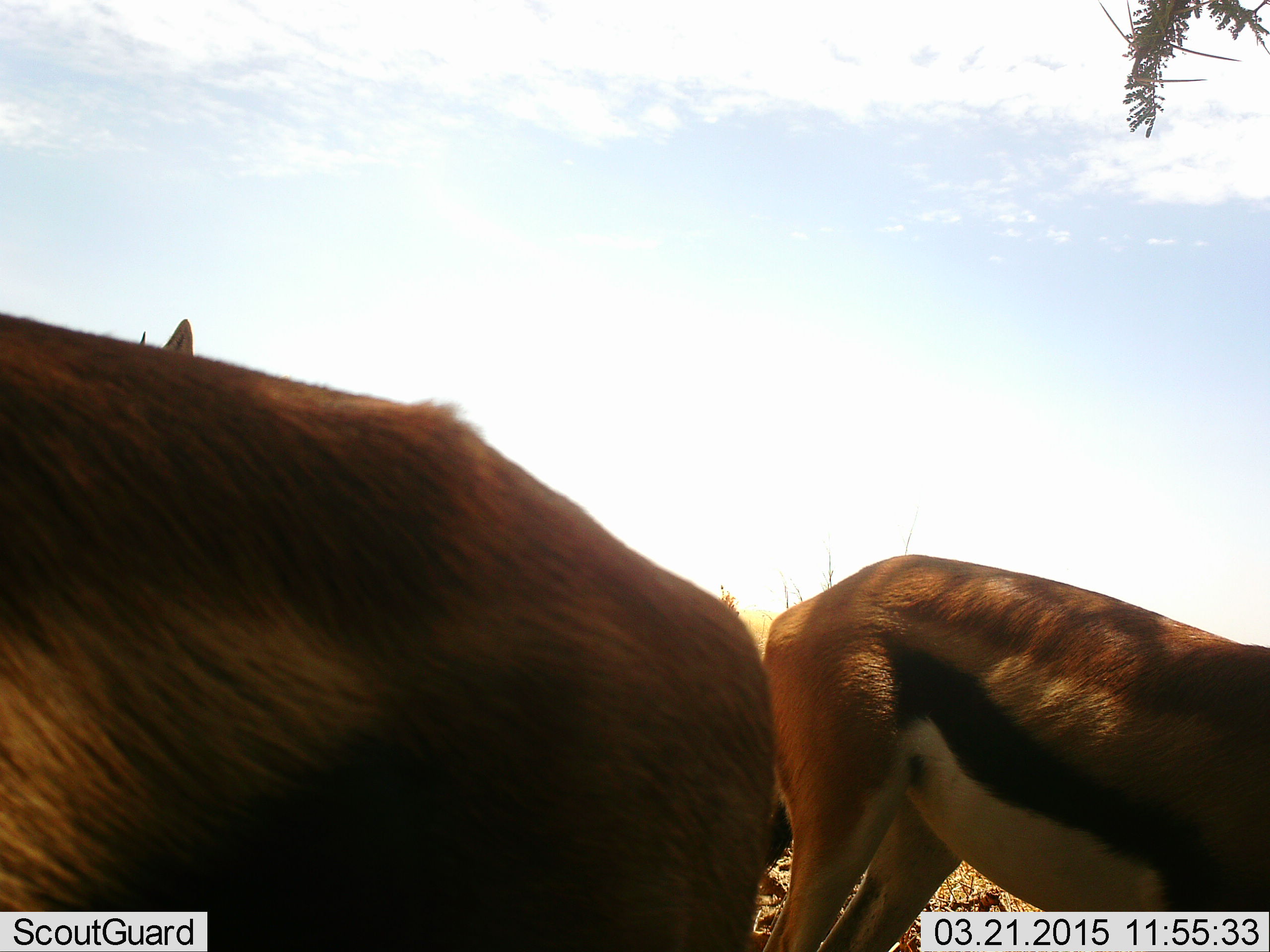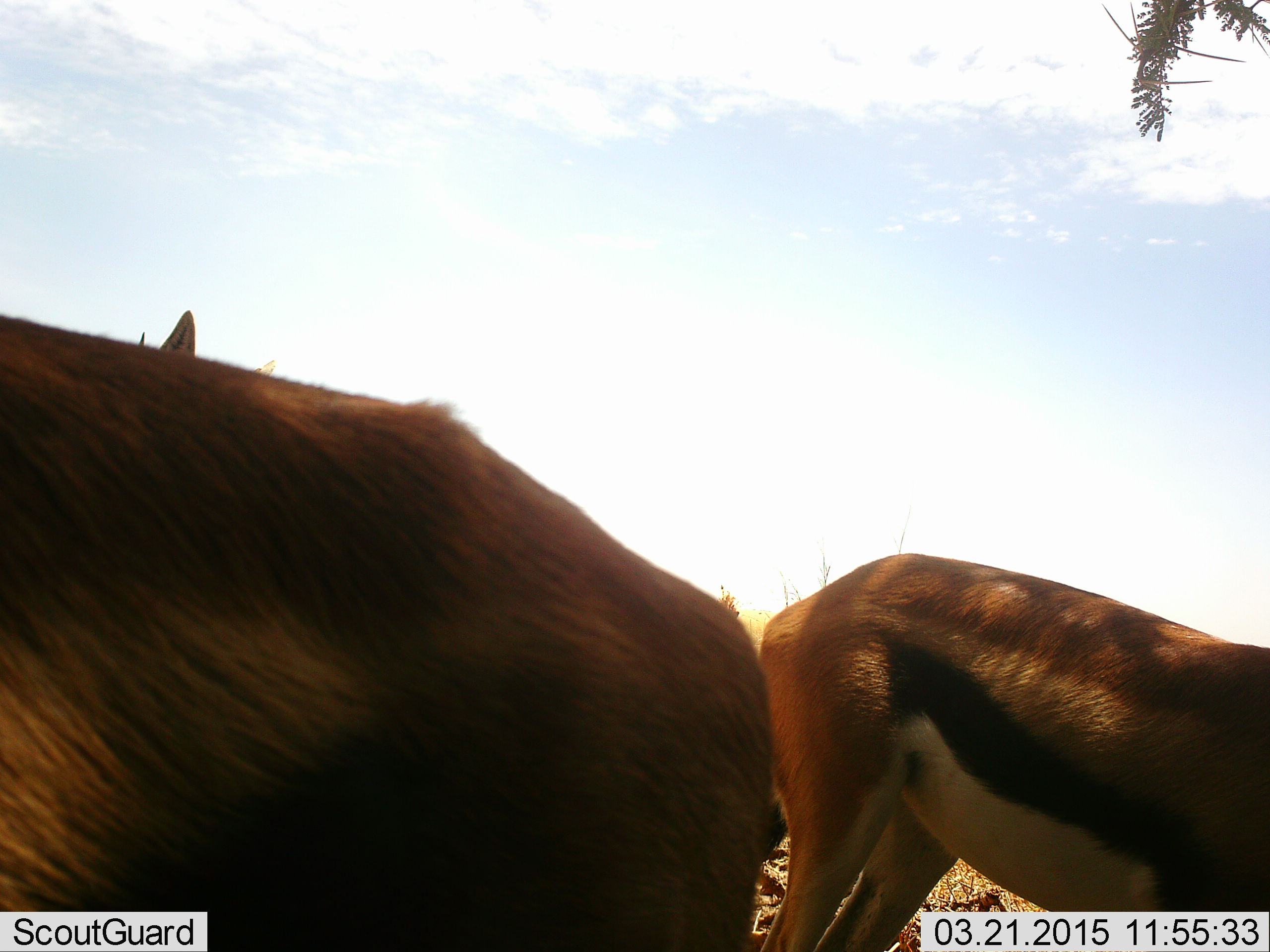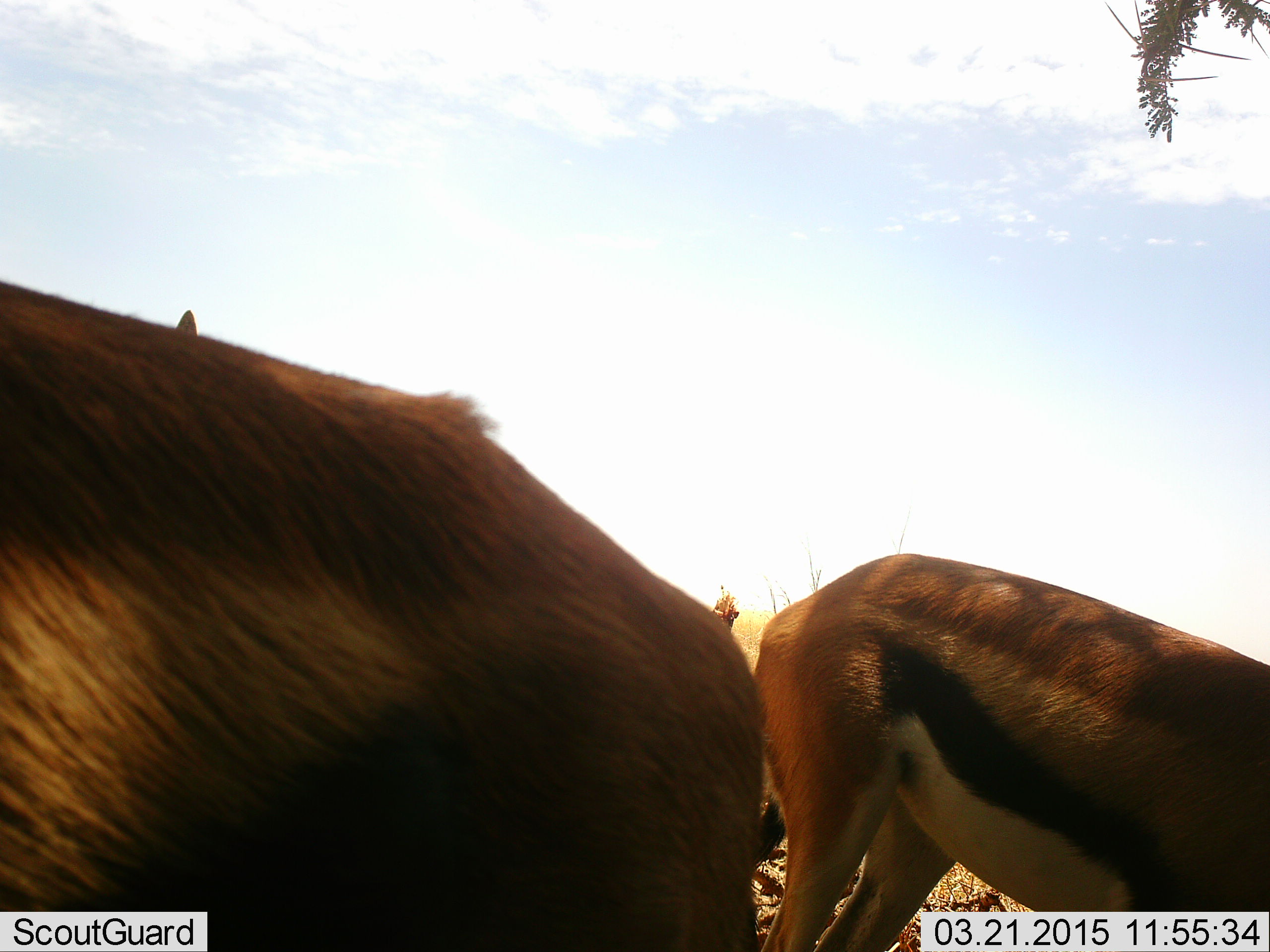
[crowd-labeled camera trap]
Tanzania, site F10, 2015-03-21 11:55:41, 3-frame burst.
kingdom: Animalia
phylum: Chordata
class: Mammalia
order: Artiodactyla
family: Bovidae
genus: Eudorcas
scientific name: Eudorcas thomsonii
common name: thomson's gazelle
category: gazellethomsons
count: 2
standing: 90%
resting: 0%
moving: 0%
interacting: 0%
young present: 0%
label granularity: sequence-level